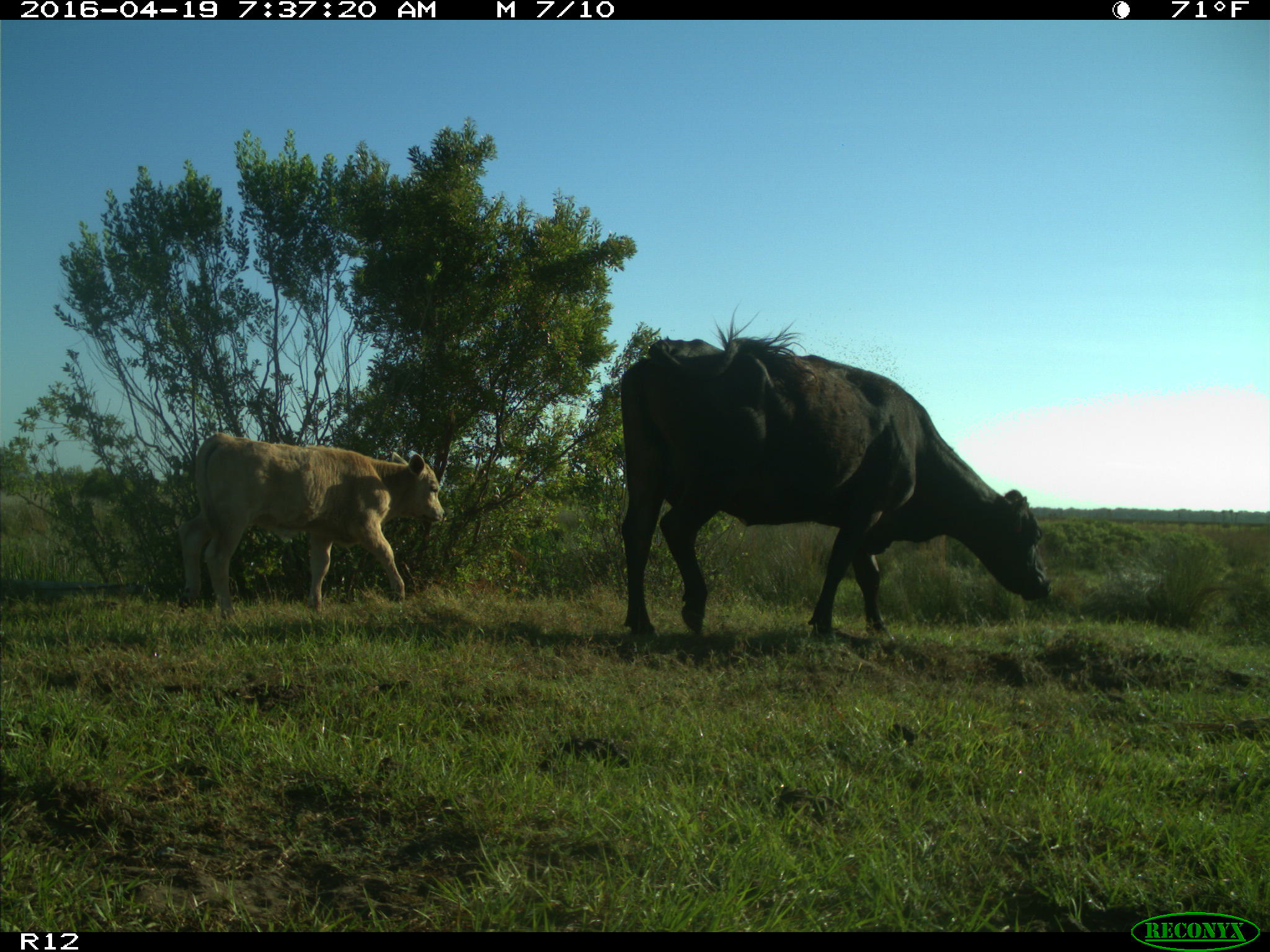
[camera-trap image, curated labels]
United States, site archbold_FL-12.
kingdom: Animalia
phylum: Chordata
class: Mammalia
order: Artiodactyla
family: Bovidae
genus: Bos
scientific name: Bos taurus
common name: domestic cow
Bos taurus (domestic cow).